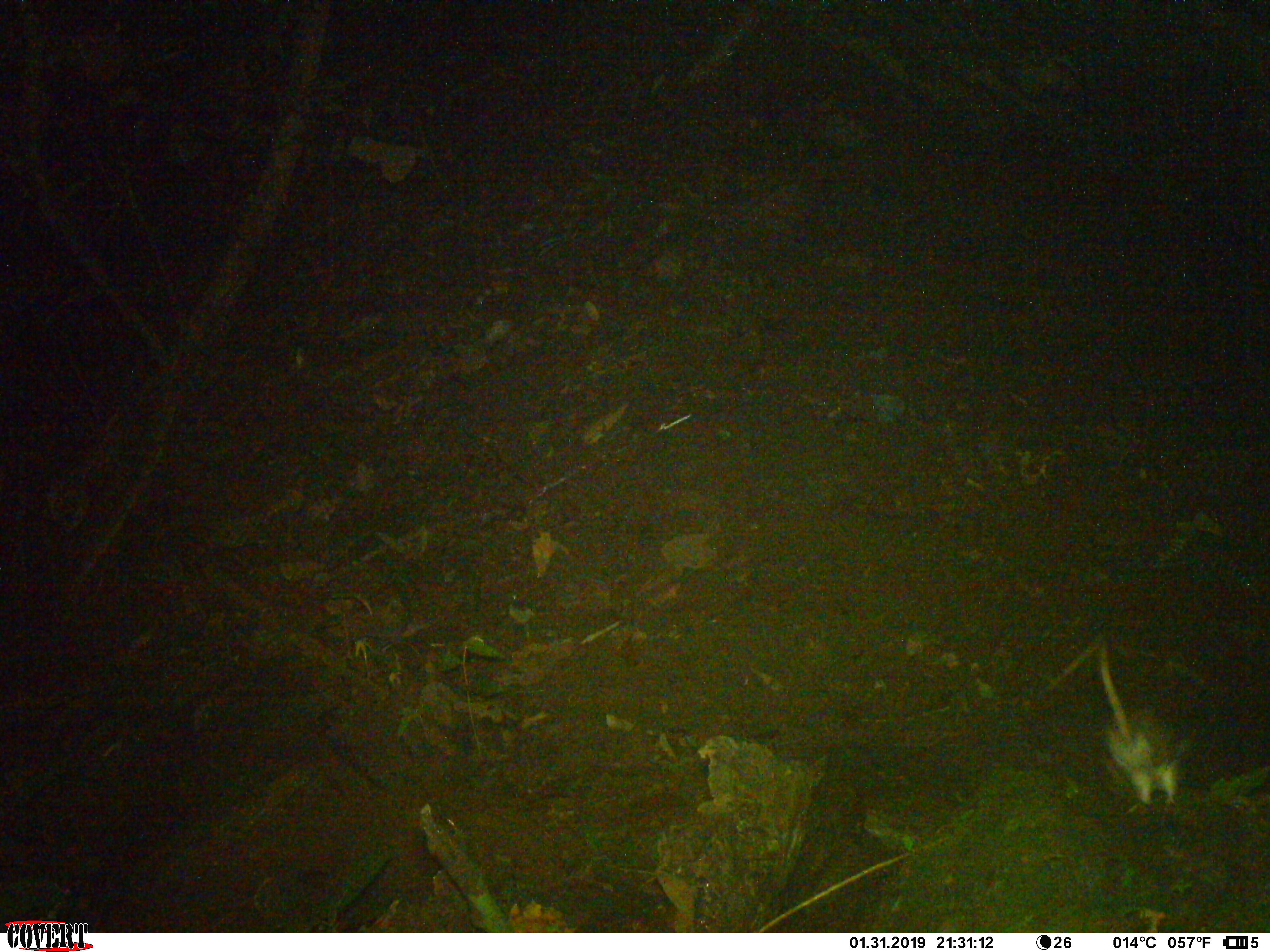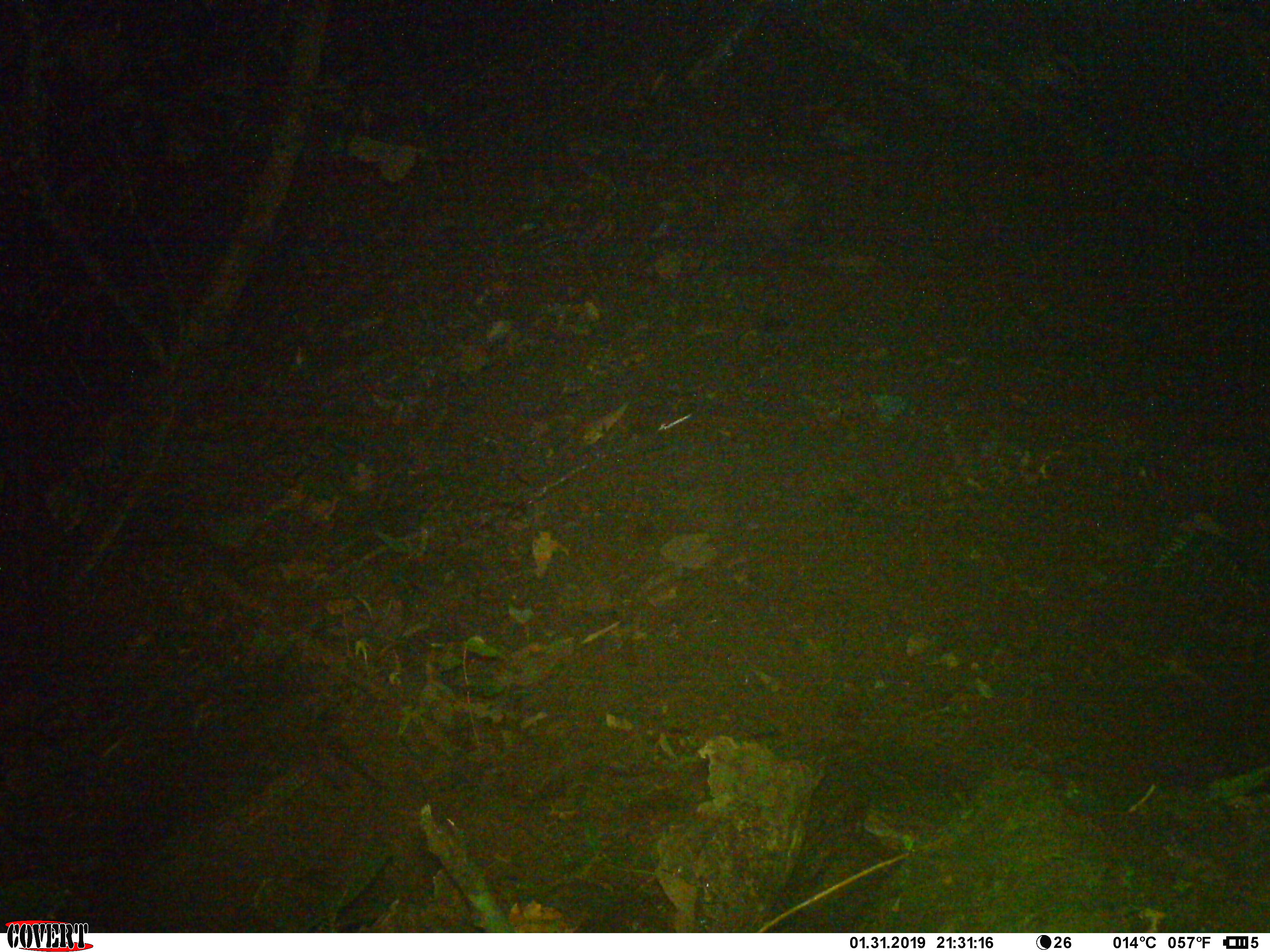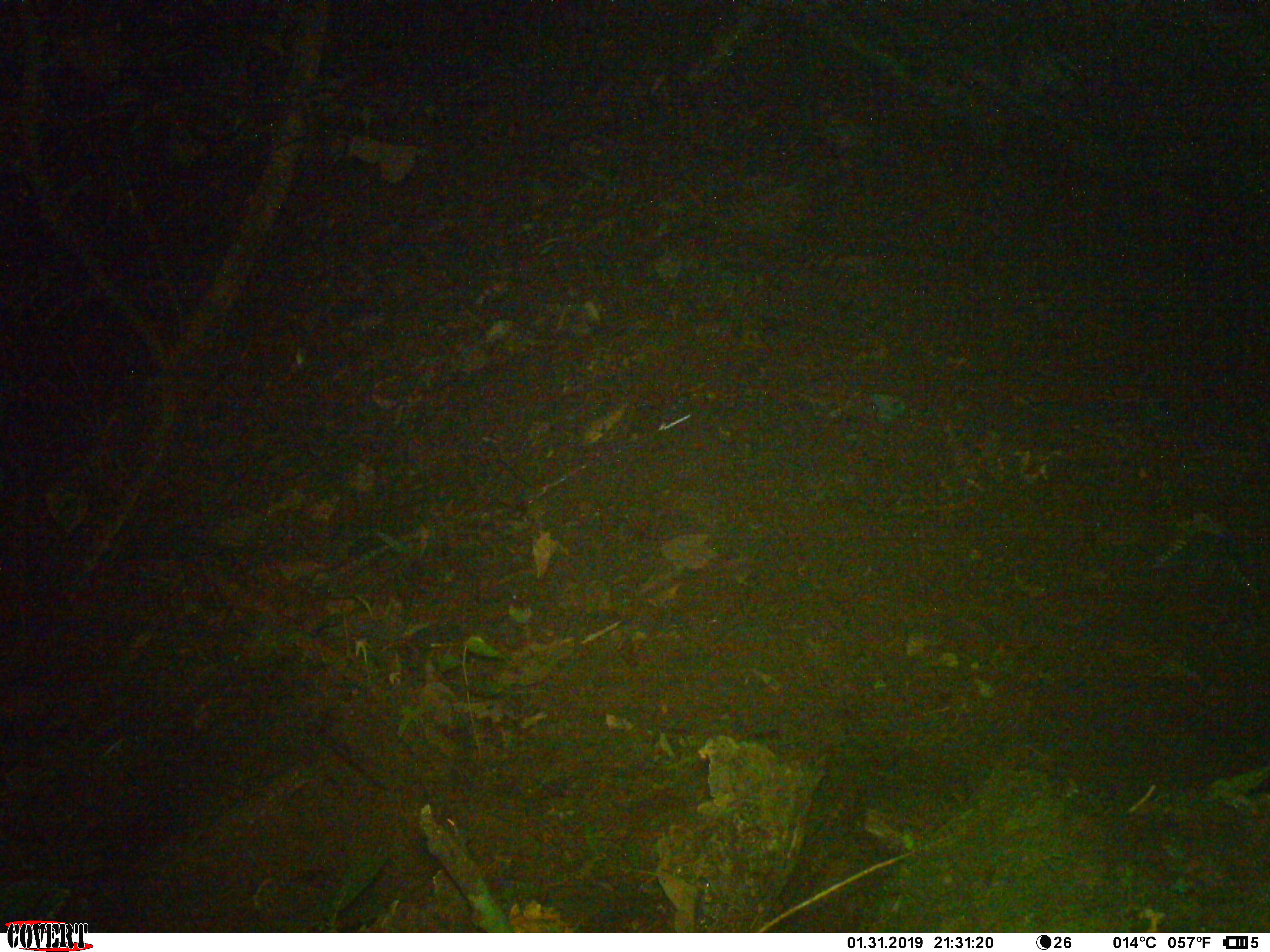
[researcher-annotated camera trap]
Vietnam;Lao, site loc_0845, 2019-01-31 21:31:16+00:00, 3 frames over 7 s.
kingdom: Animalia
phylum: Chordata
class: Mammalia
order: Rodentia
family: Muridae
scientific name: Muridae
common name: old-world mice and rats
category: unidentified murid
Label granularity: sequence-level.